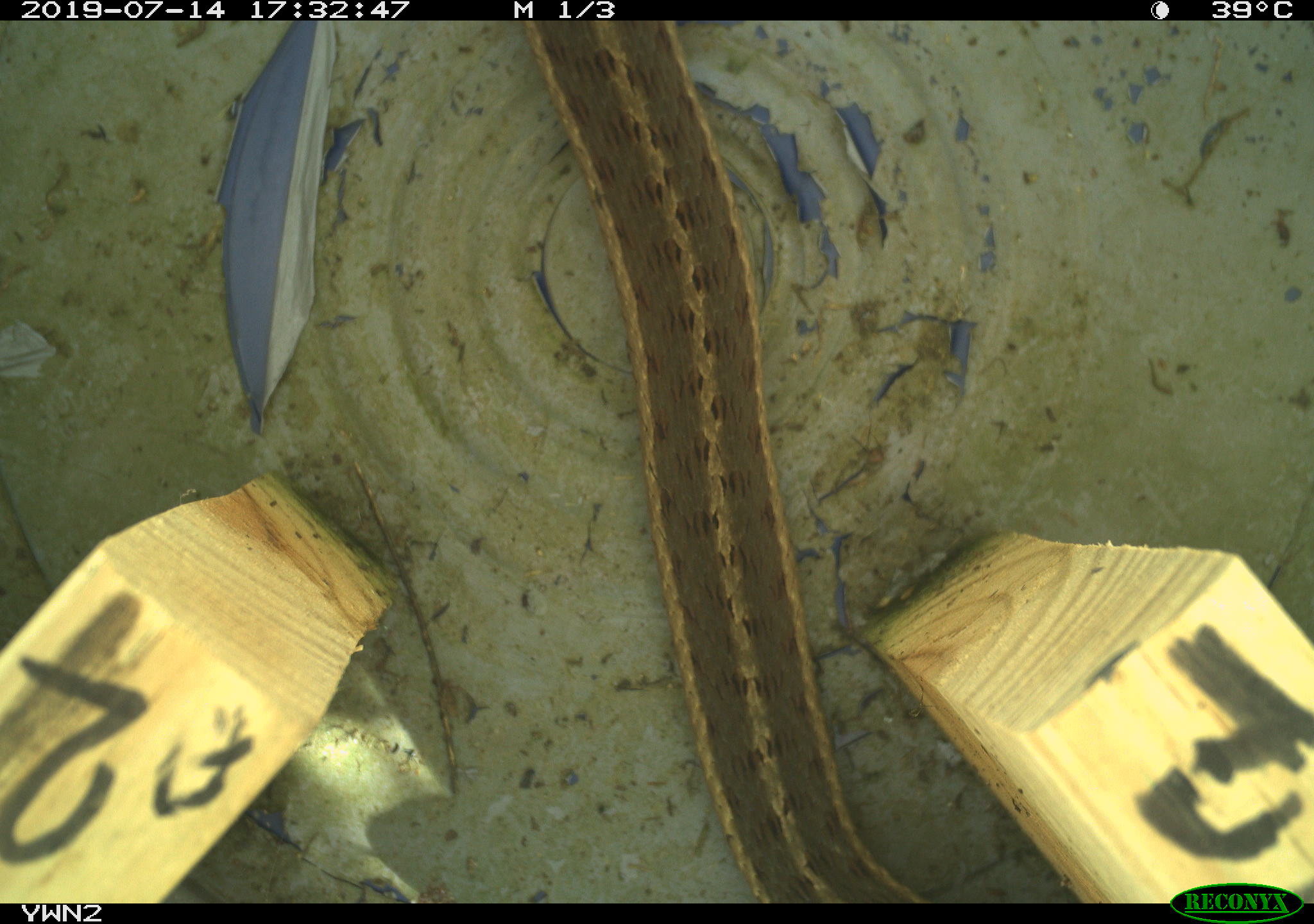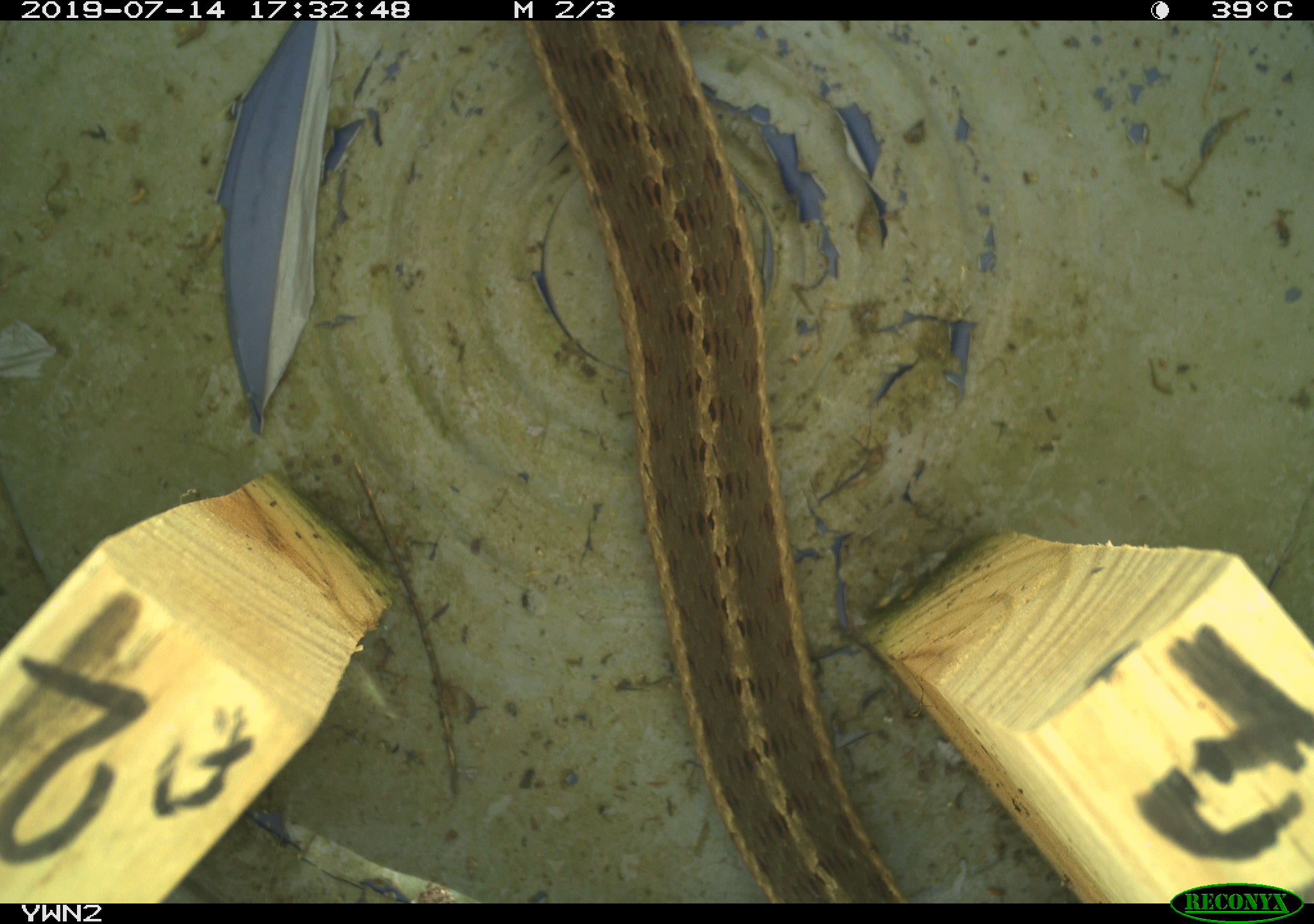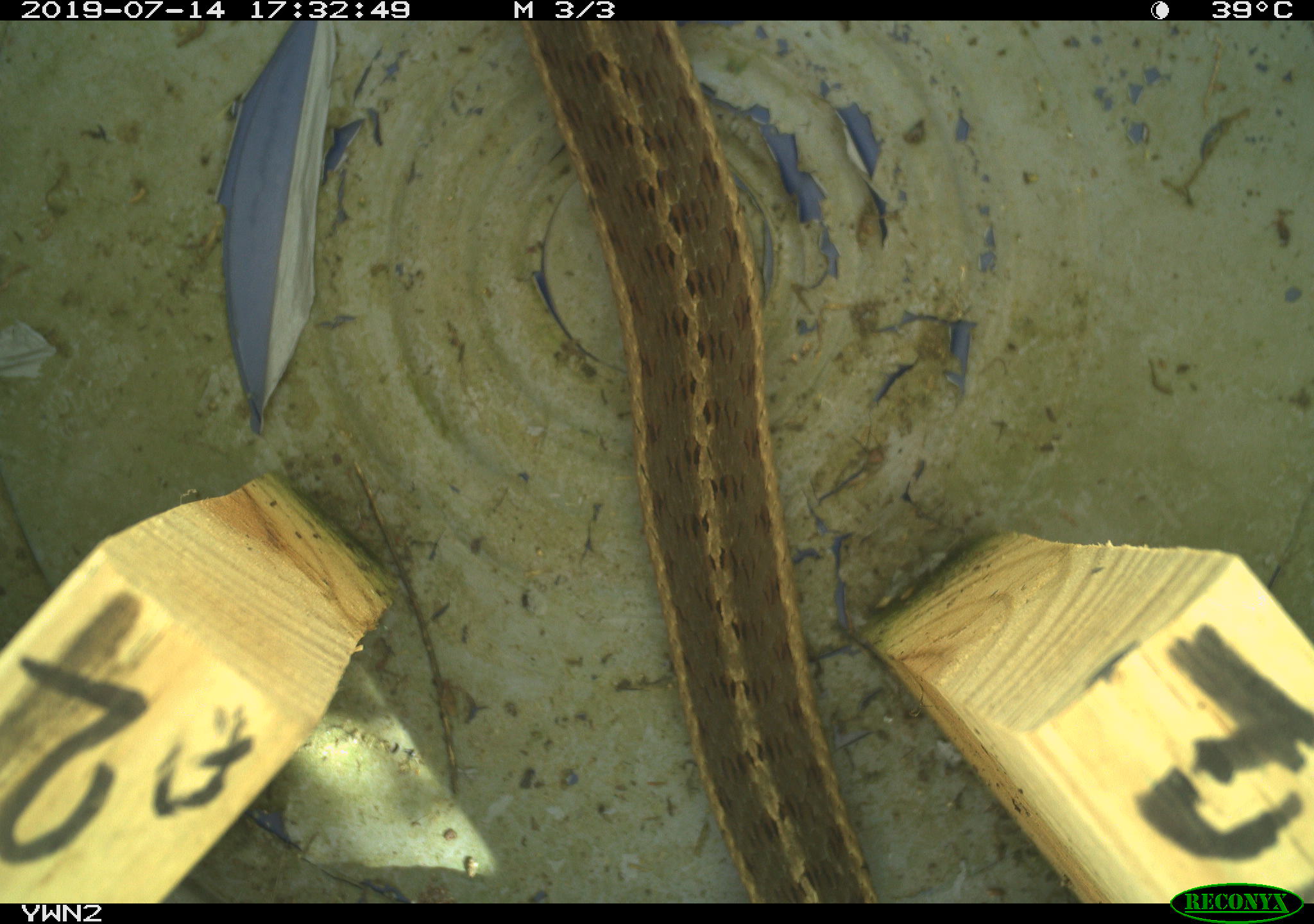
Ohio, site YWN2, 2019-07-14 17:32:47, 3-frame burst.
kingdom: Animalia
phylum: Chordata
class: Reptilia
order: Squamata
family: Colubridae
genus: Thamnophis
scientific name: Thamnophis sirtalis sirtalis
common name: eastern gartersnake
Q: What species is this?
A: Eastern gartersnake (Thamnophis sirtalis sirtalis).